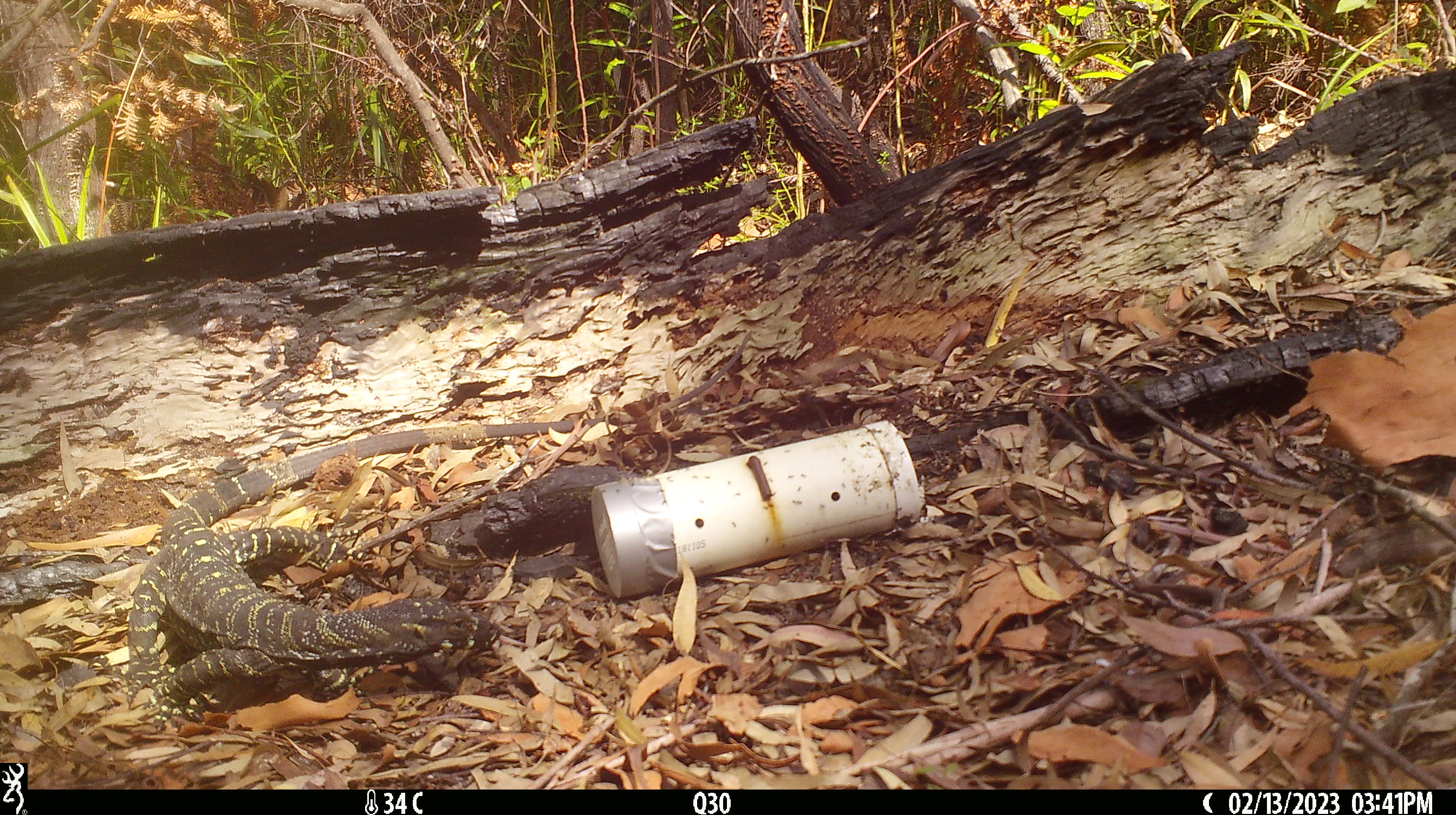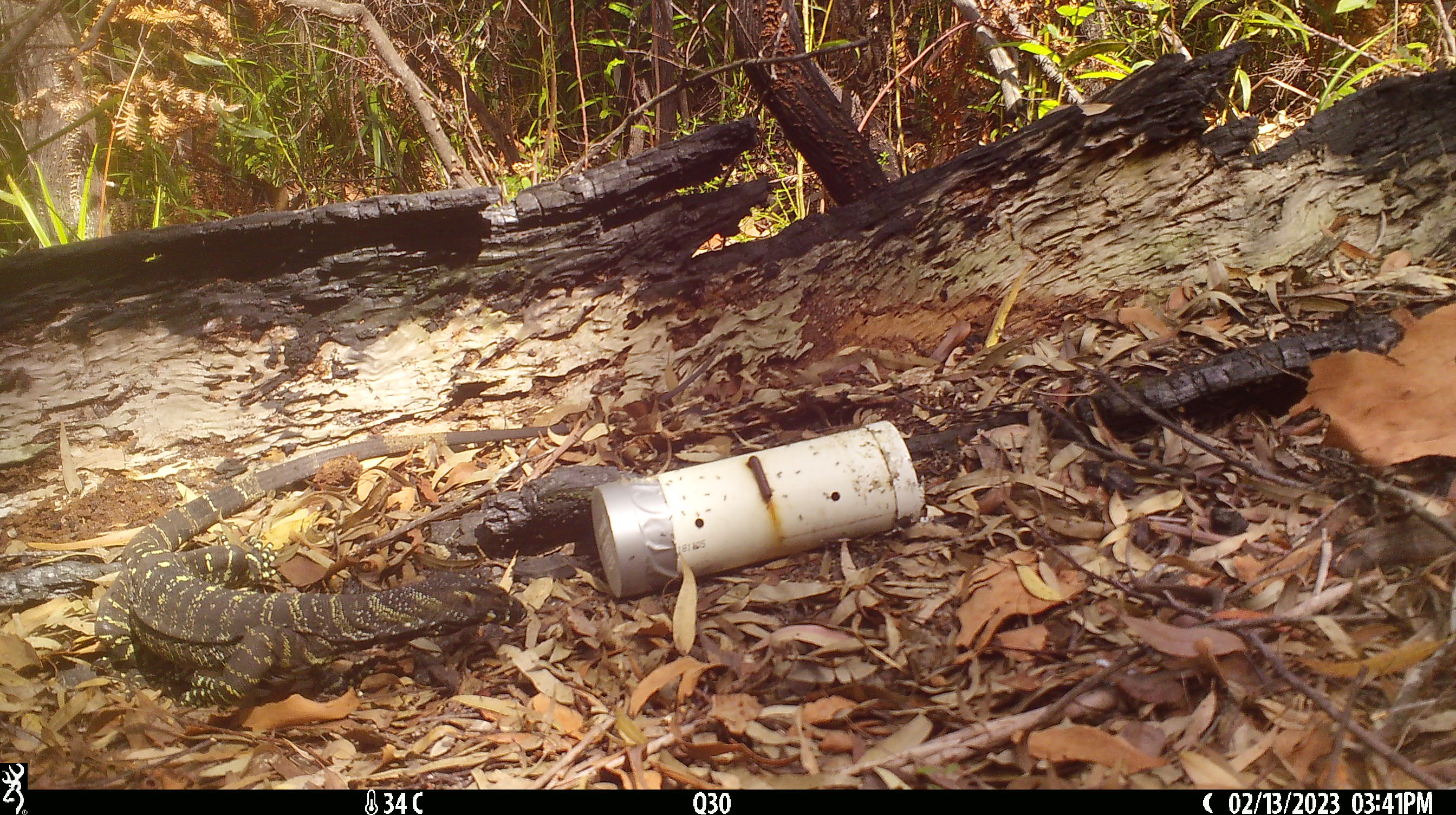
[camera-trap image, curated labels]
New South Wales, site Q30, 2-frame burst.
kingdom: Animalia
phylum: Chordata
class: Reptilia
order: Squamata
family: Varanidae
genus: Varanus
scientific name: Varanus varius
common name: lace monitor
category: goanna